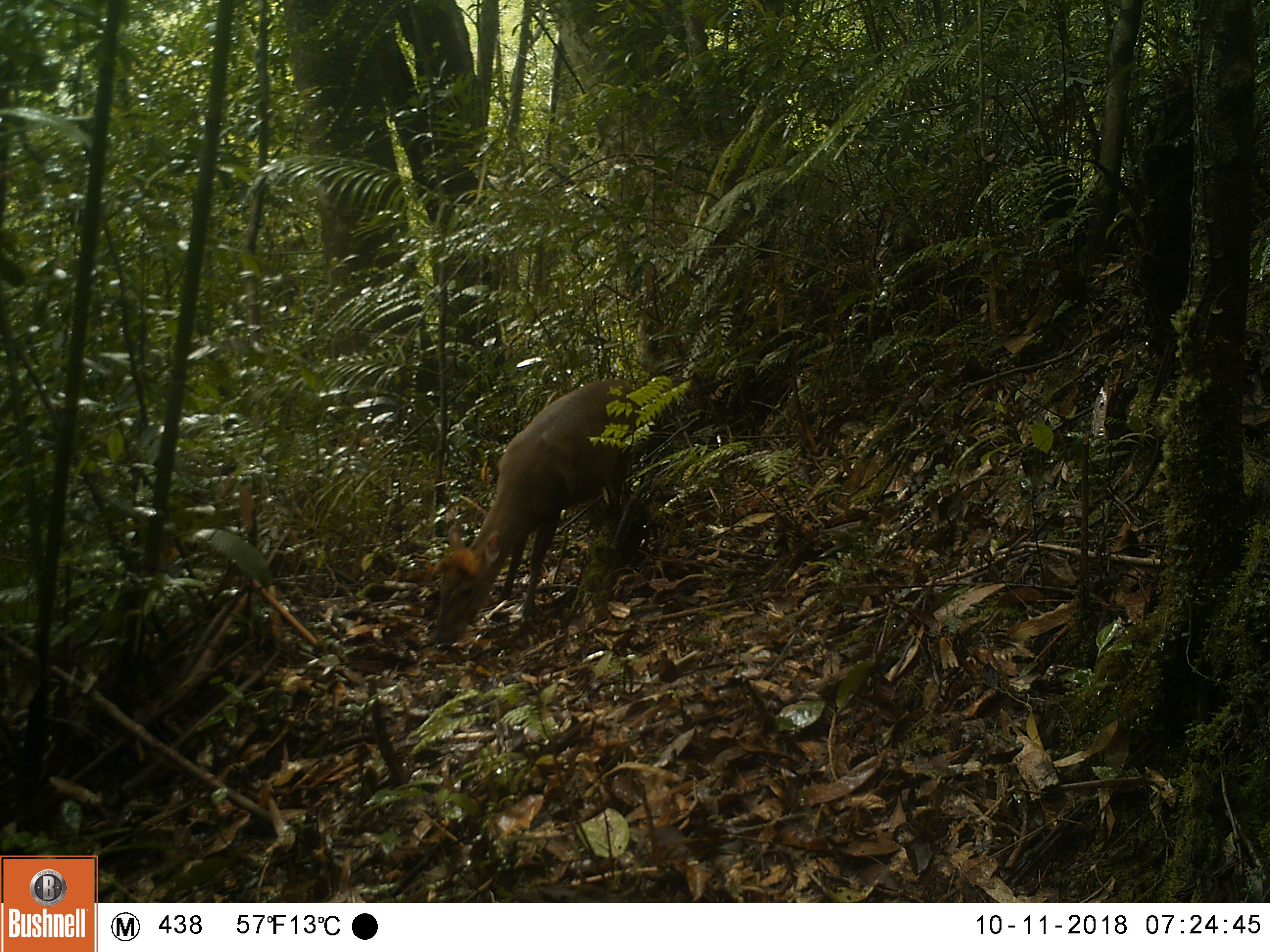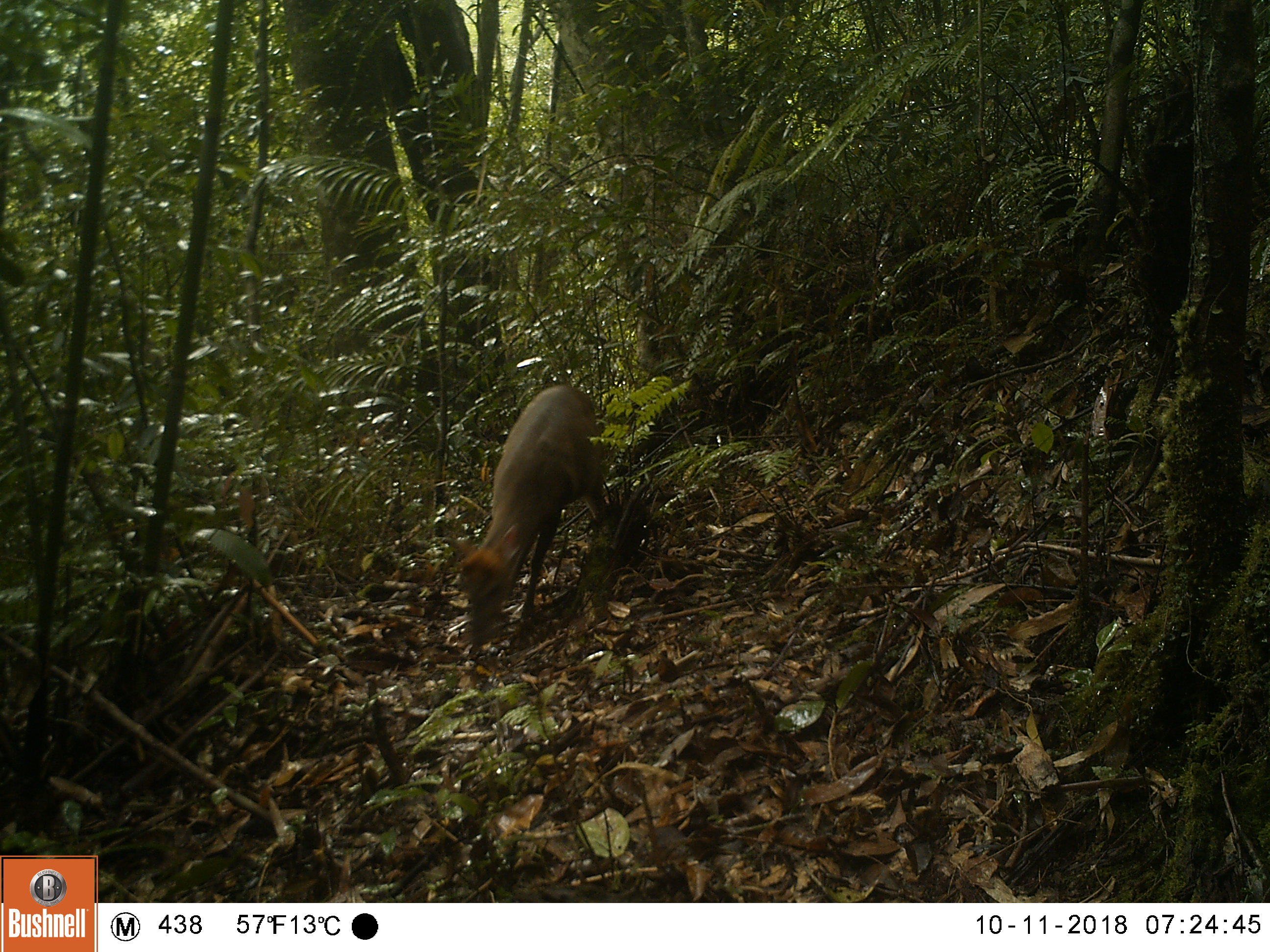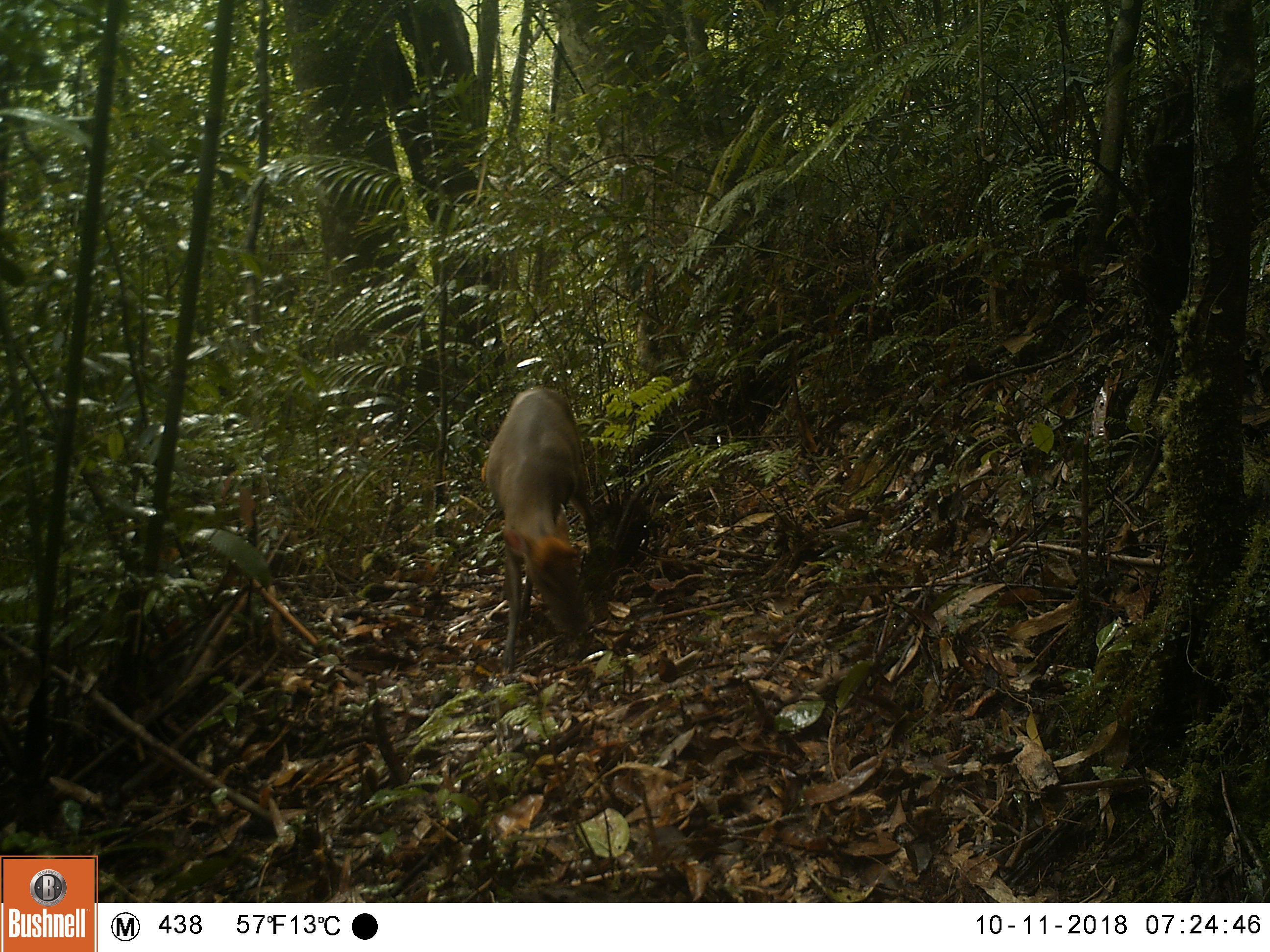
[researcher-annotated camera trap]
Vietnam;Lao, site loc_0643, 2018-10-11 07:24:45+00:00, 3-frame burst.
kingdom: Animalia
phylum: Chordata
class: Mammalia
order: Artiodactyla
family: Cervidae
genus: Muntiacus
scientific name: Muntiacus rooseveltorum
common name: roosevelt's muntjac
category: roosevelts muntjac group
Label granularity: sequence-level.